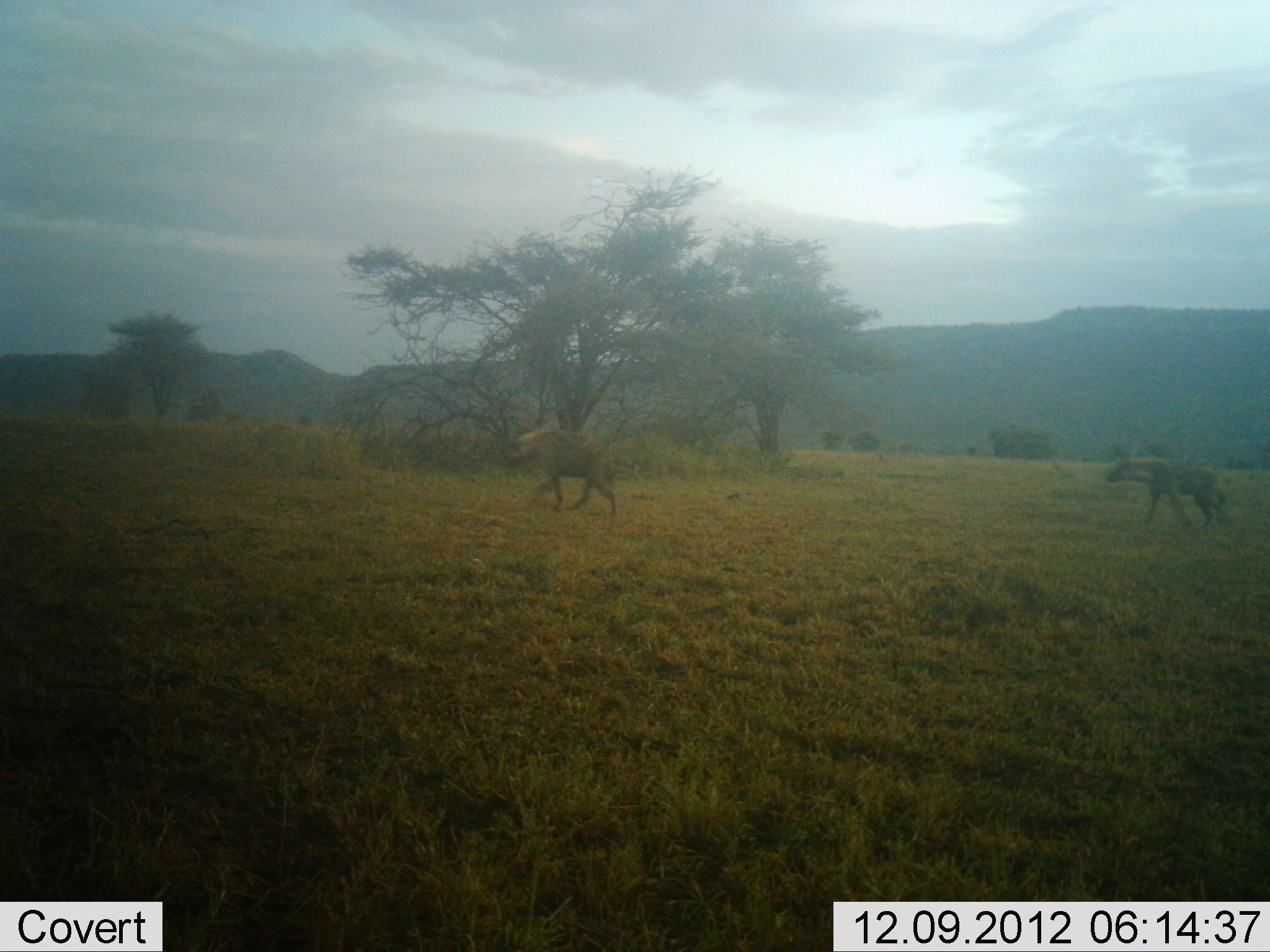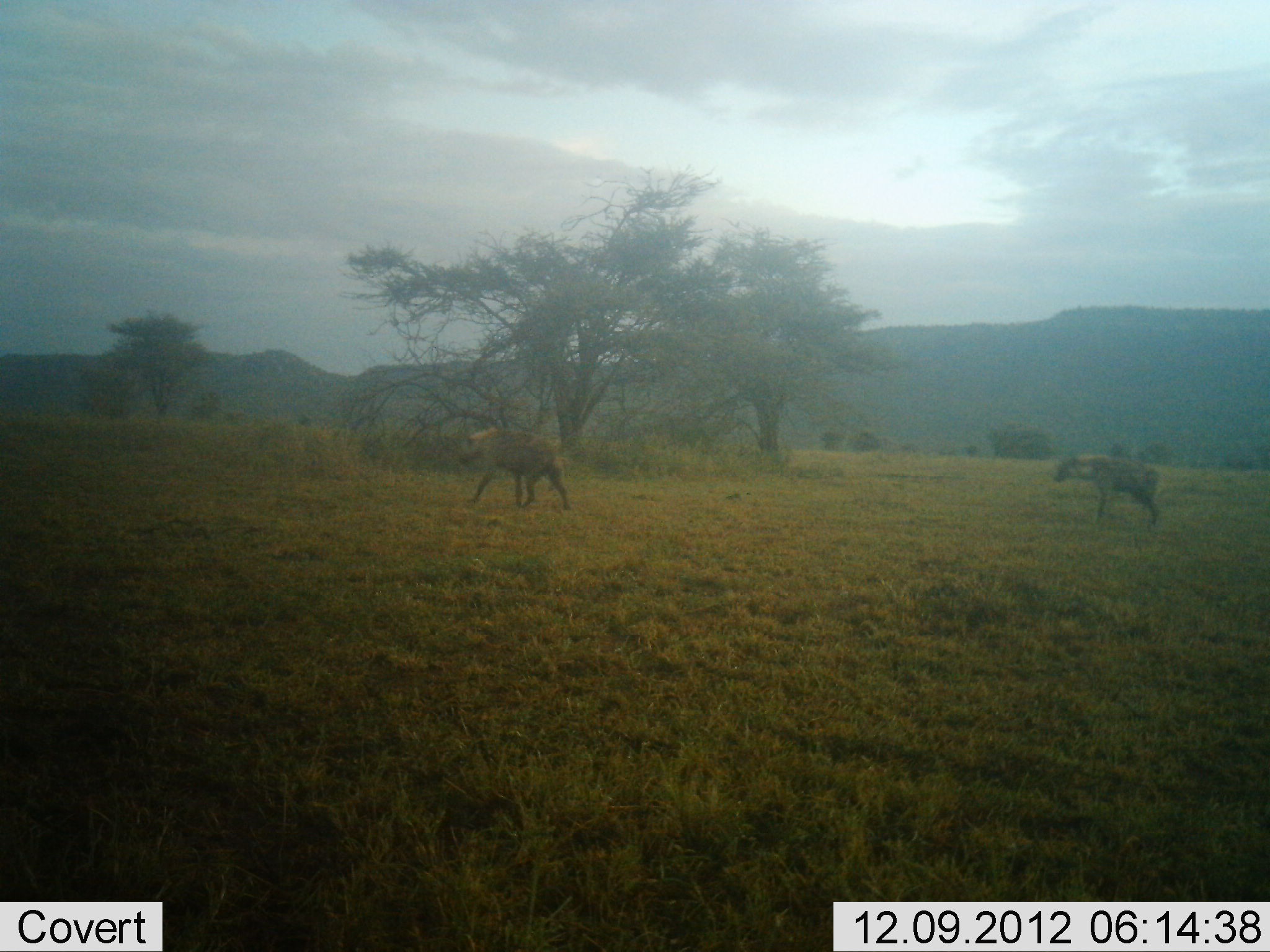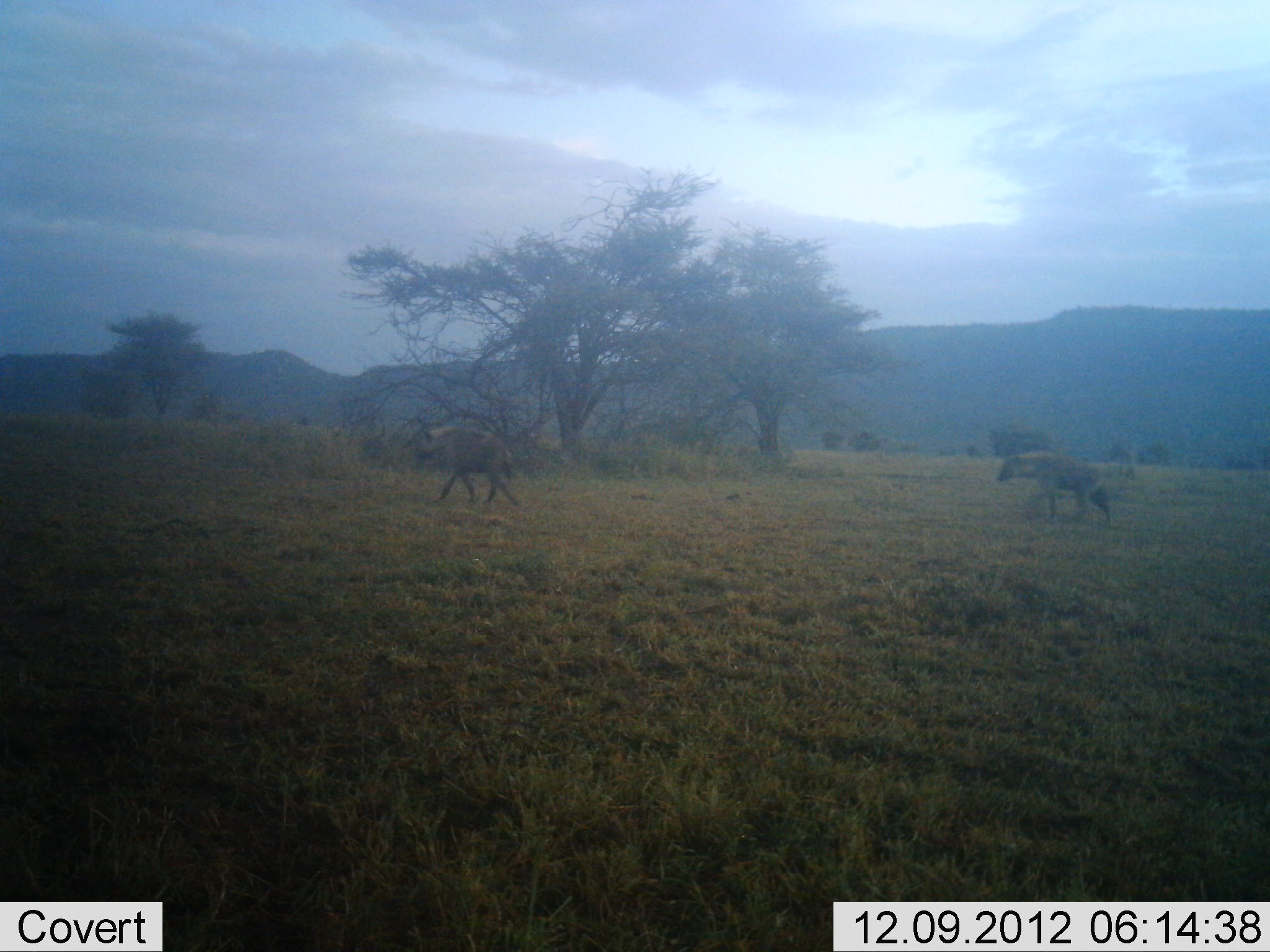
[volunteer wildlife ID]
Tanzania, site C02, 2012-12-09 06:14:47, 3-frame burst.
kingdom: Animalia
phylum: Chordata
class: Mammalia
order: Carnivora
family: Hyaenidae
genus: Crocuta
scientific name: Crocuta crocuta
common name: spotted hyena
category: hyenaspotted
Hyenaspotted (spotted hyena) (Crocuta crocuta), count 2. Behavior (volunteer vote fractions): standing 3%, resting 0%, moving 100%, interacting 0%. Young present (vote fraction): 6%. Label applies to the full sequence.